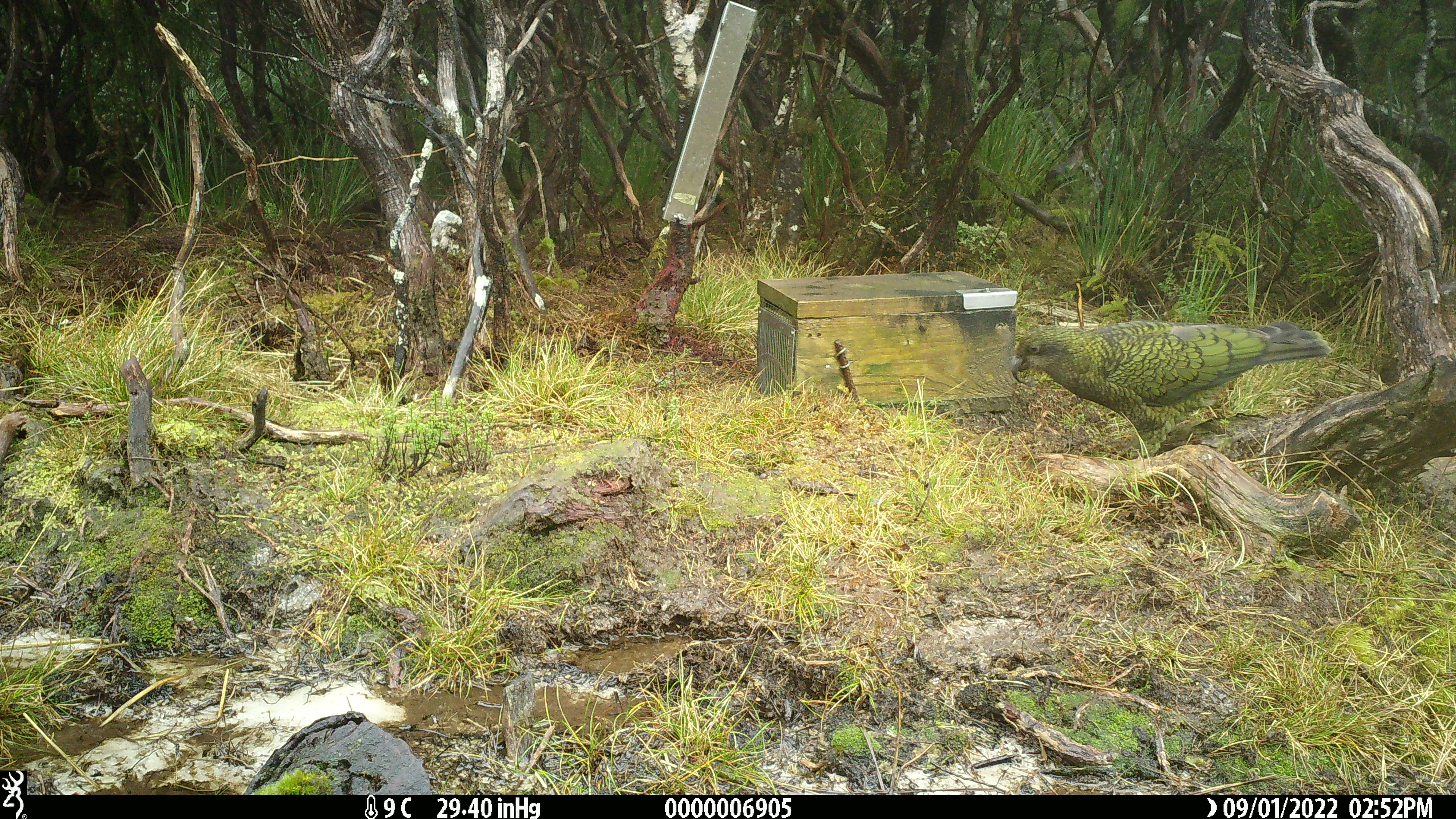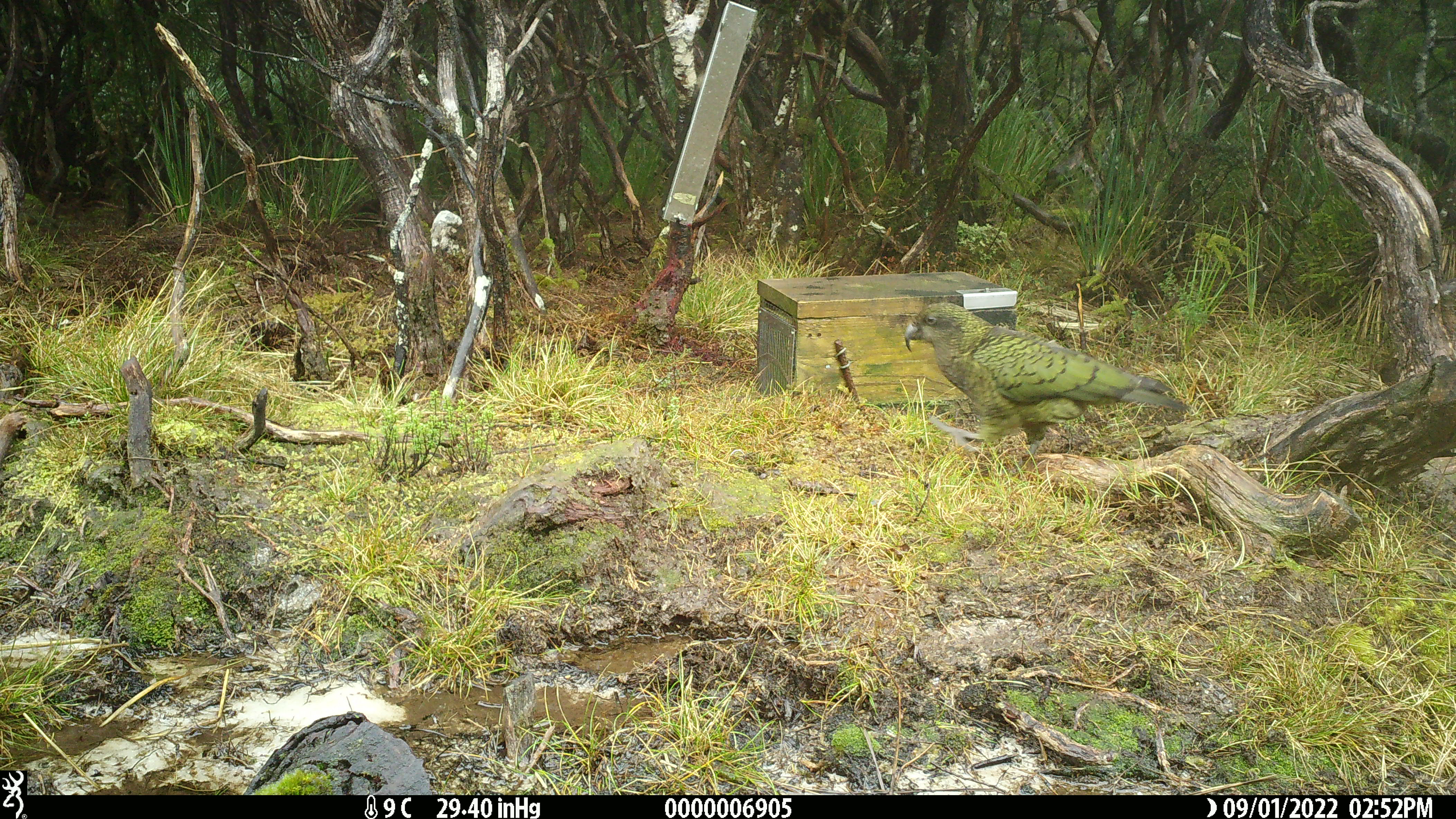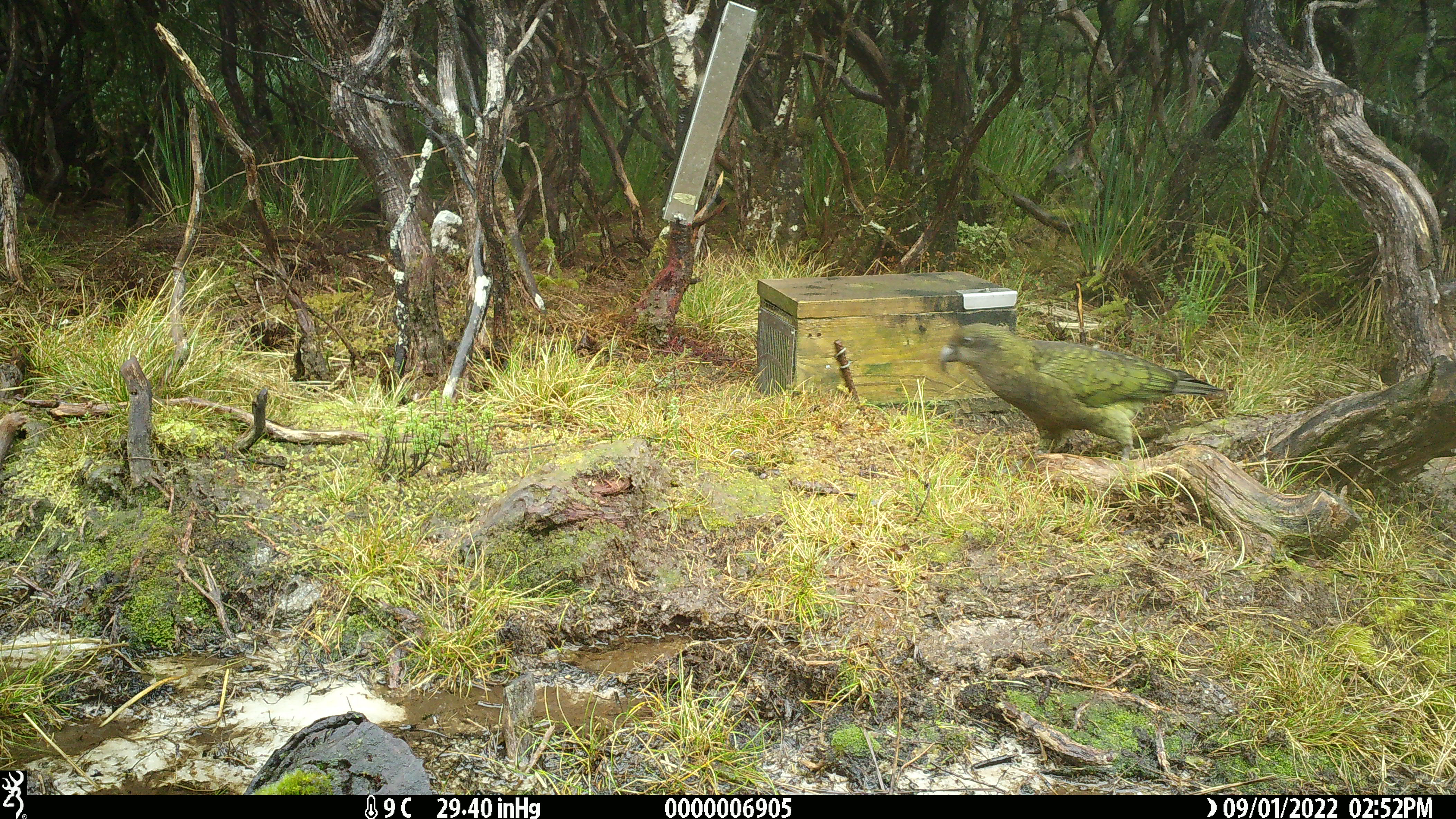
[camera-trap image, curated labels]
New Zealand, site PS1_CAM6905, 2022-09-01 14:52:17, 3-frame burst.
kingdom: Animalia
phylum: Chordata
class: Aves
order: Psittaciformes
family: Strigopidae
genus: Nestor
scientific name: Nestor notabilis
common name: kea